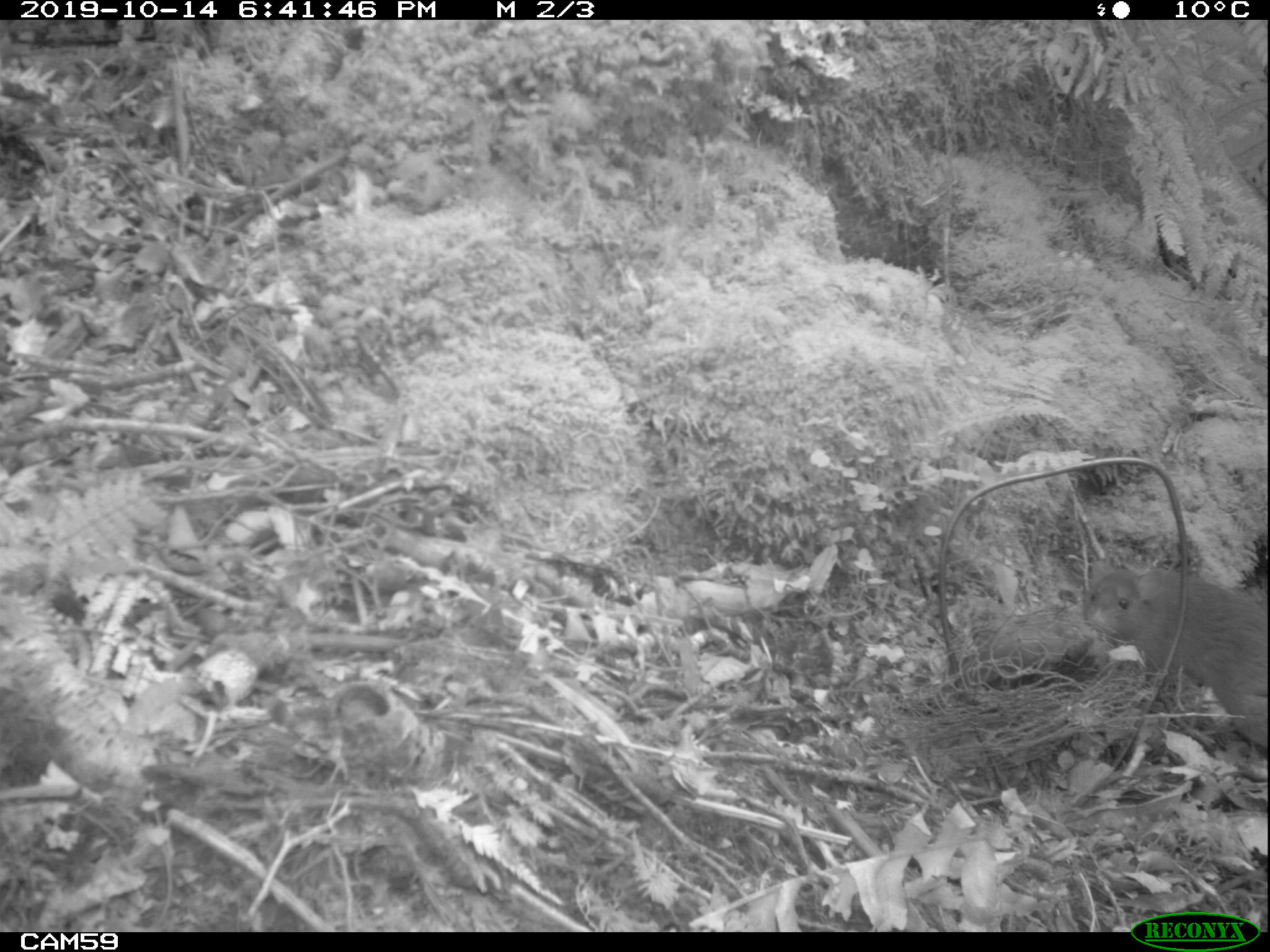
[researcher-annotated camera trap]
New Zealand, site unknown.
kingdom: Animalia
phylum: Chordata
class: Mammalia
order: Rodentia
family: Muridae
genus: Rattus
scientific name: Rattus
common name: rat